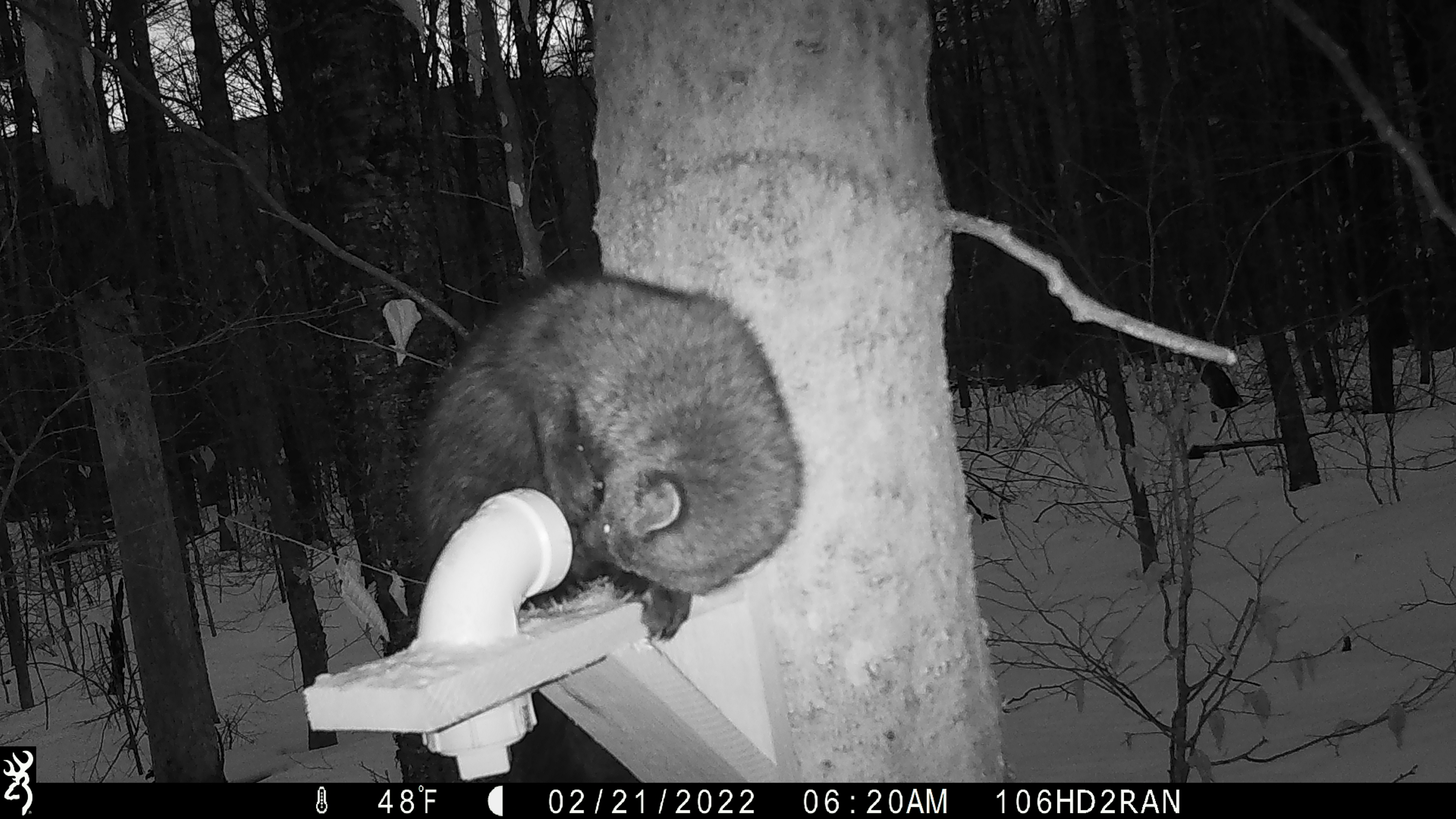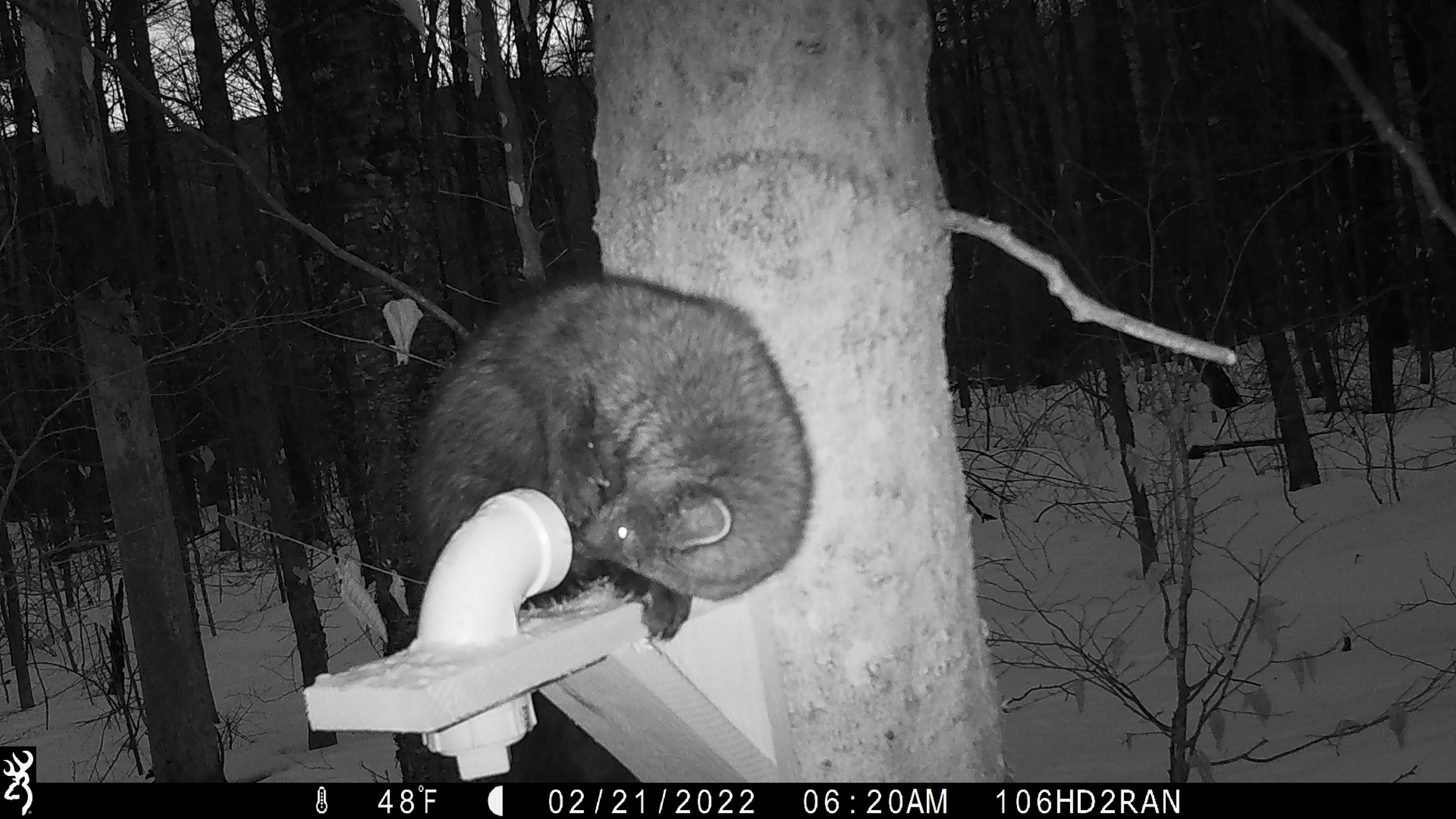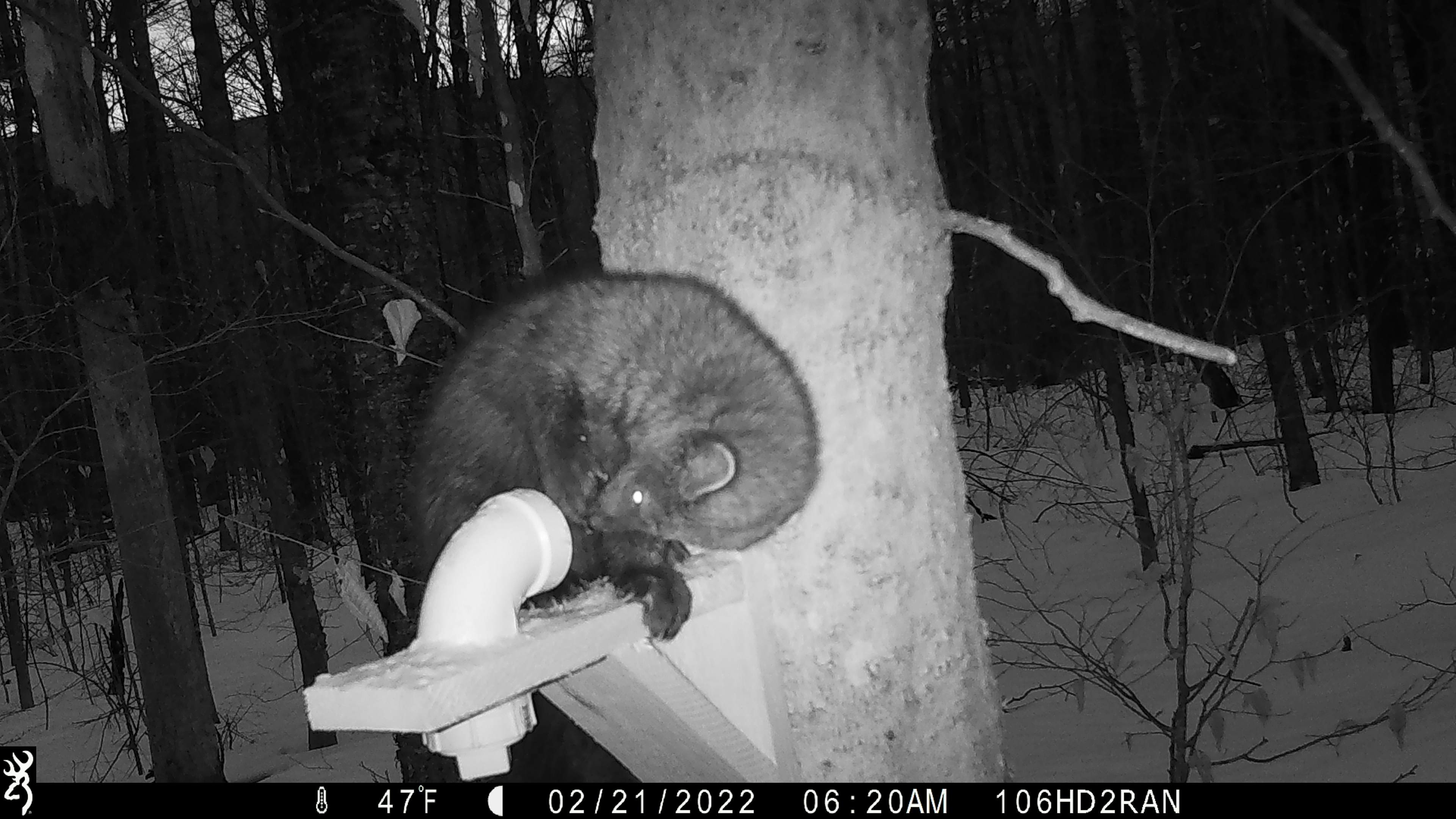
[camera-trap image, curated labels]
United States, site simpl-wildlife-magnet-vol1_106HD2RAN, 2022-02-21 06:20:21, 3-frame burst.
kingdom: Animalia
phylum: Chordata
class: Mammalia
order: Carnivora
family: Mustelidae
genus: Pekania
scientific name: Pekania pennanti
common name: fisher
Fisher (Pekania pennanti).